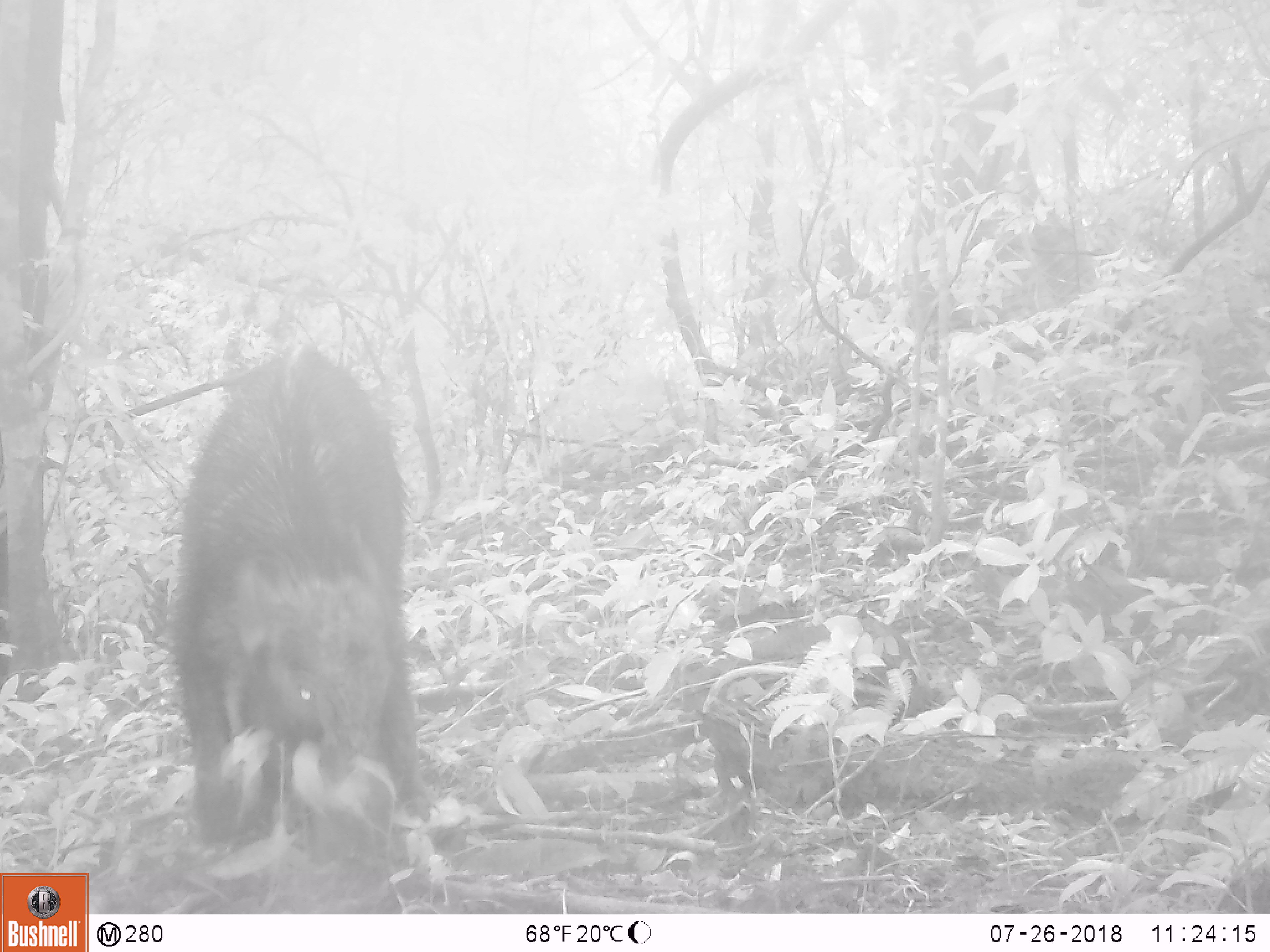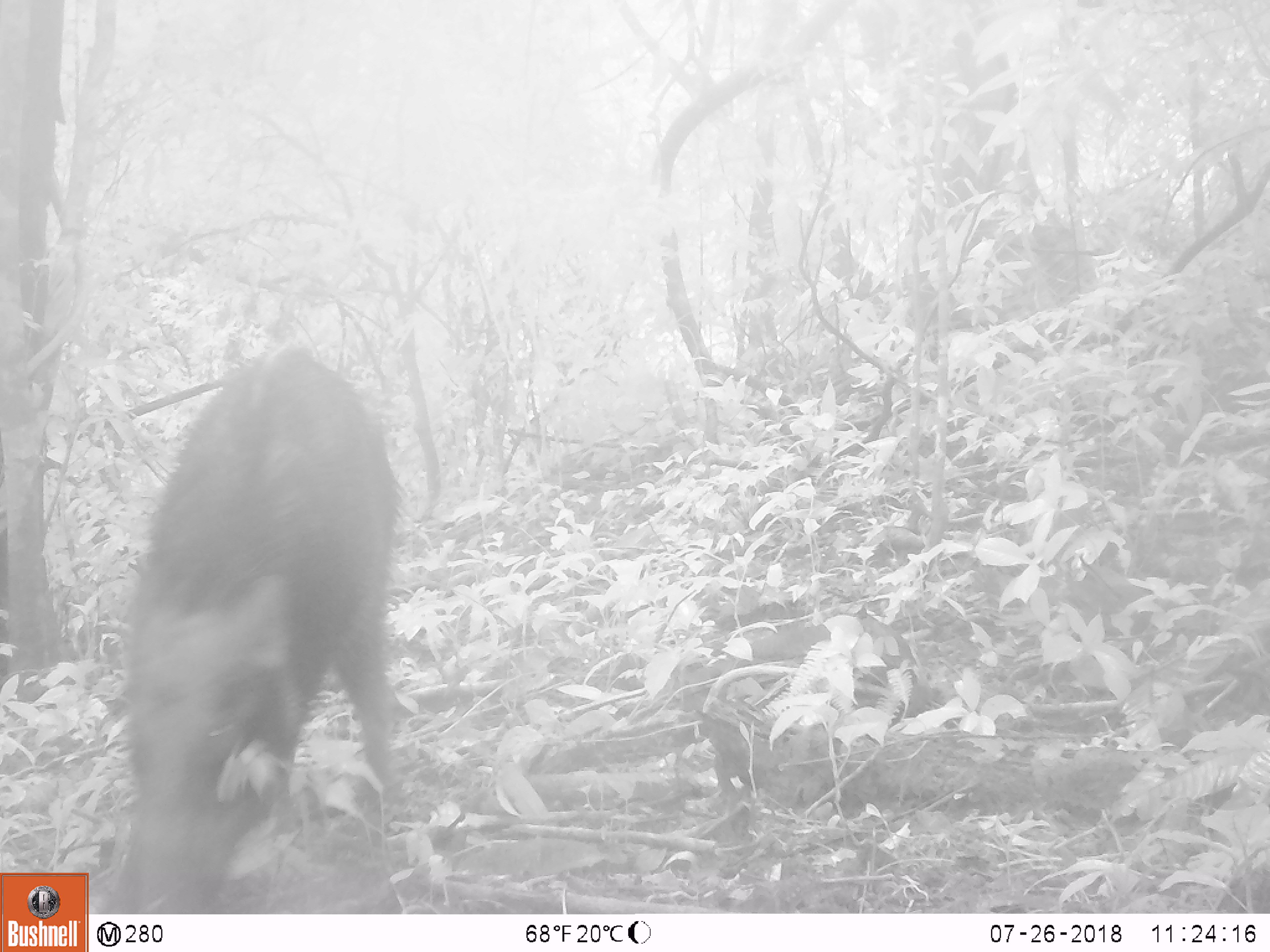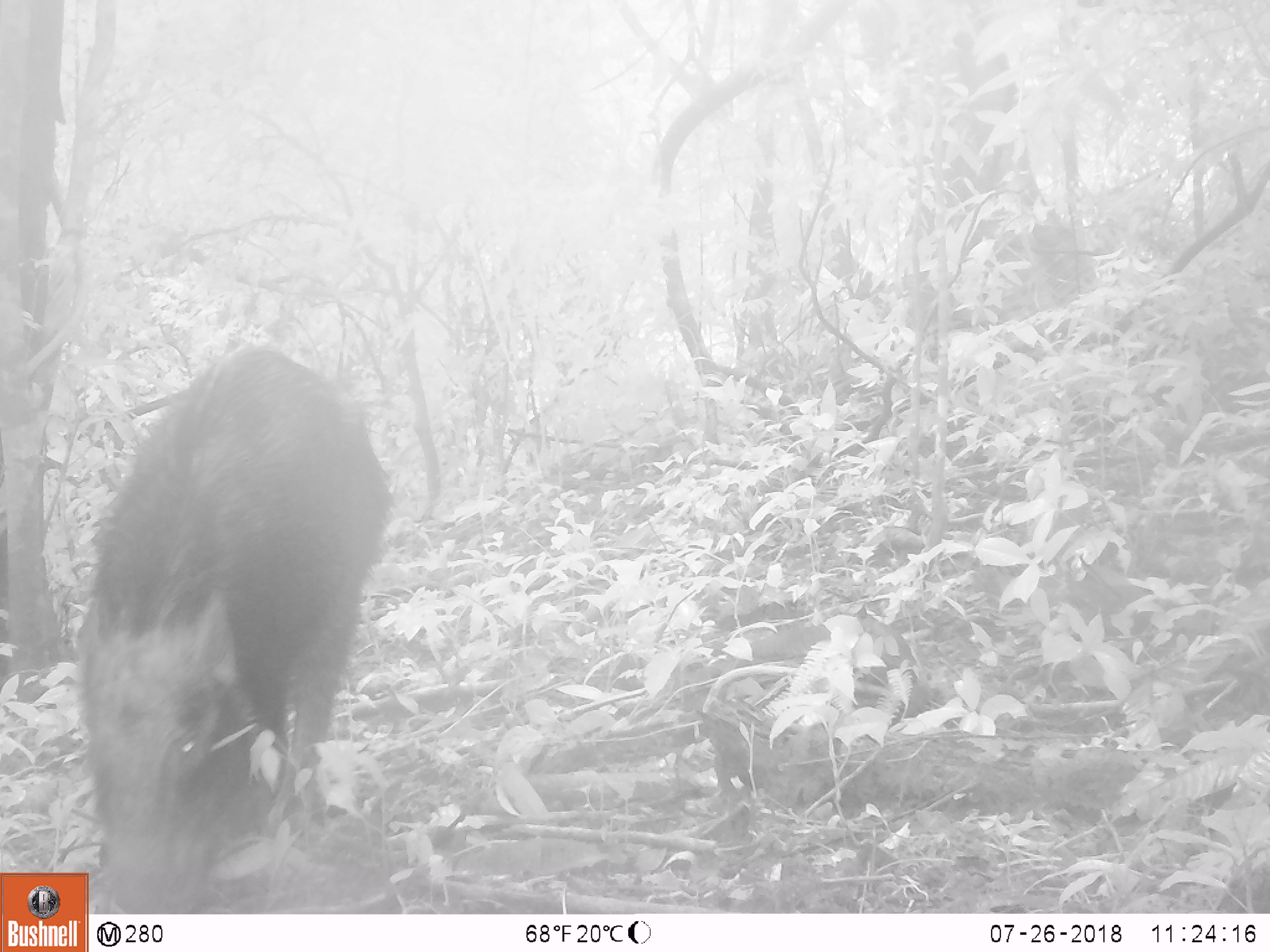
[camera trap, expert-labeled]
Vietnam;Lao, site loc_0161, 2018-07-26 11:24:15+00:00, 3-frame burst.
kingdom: Animalia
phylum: Chordata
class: Mammalia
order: Artiodactyla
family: Suidae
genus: Sus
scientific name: Sus scrofa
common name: eurasian wild pig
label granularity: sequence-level